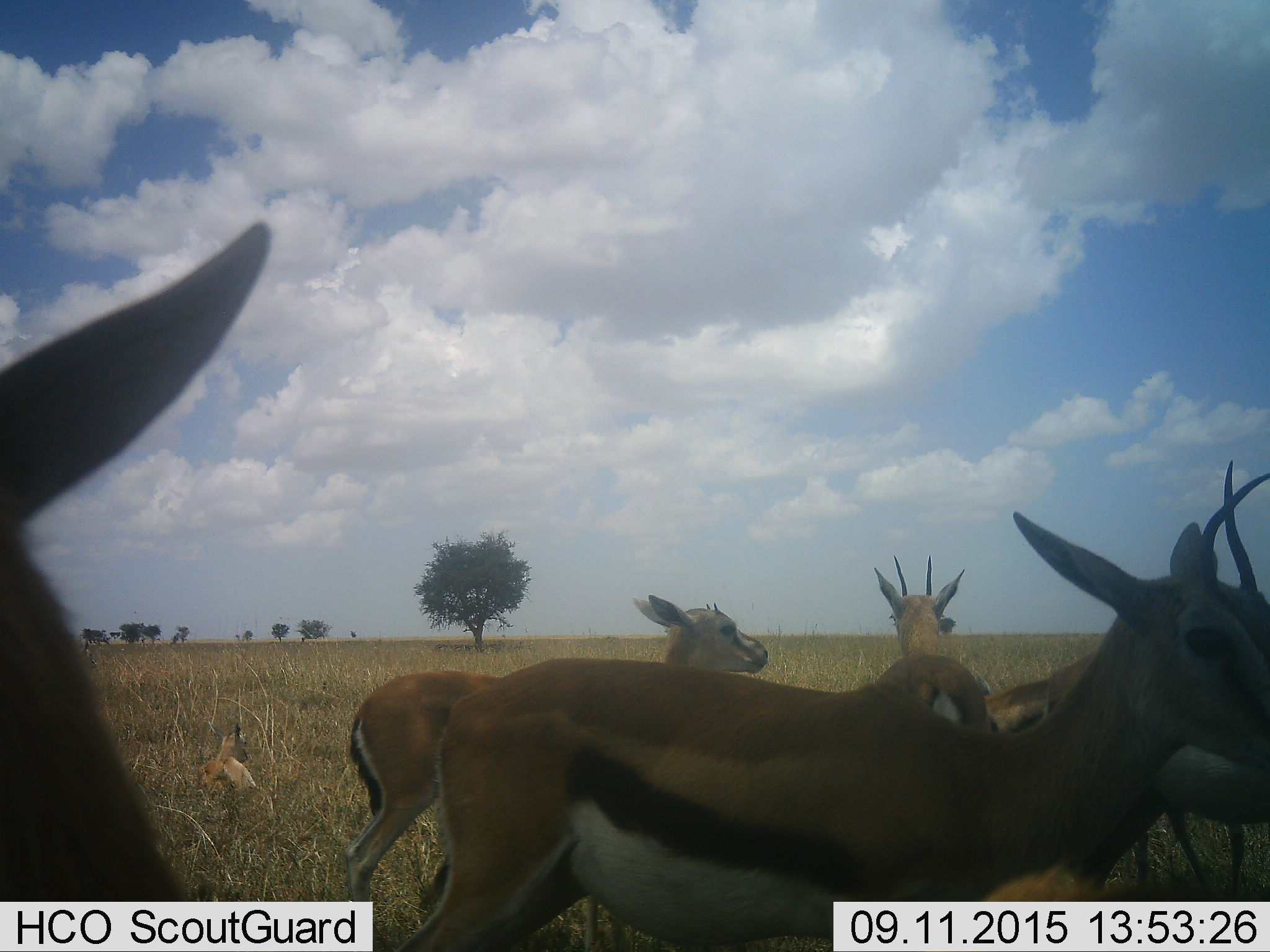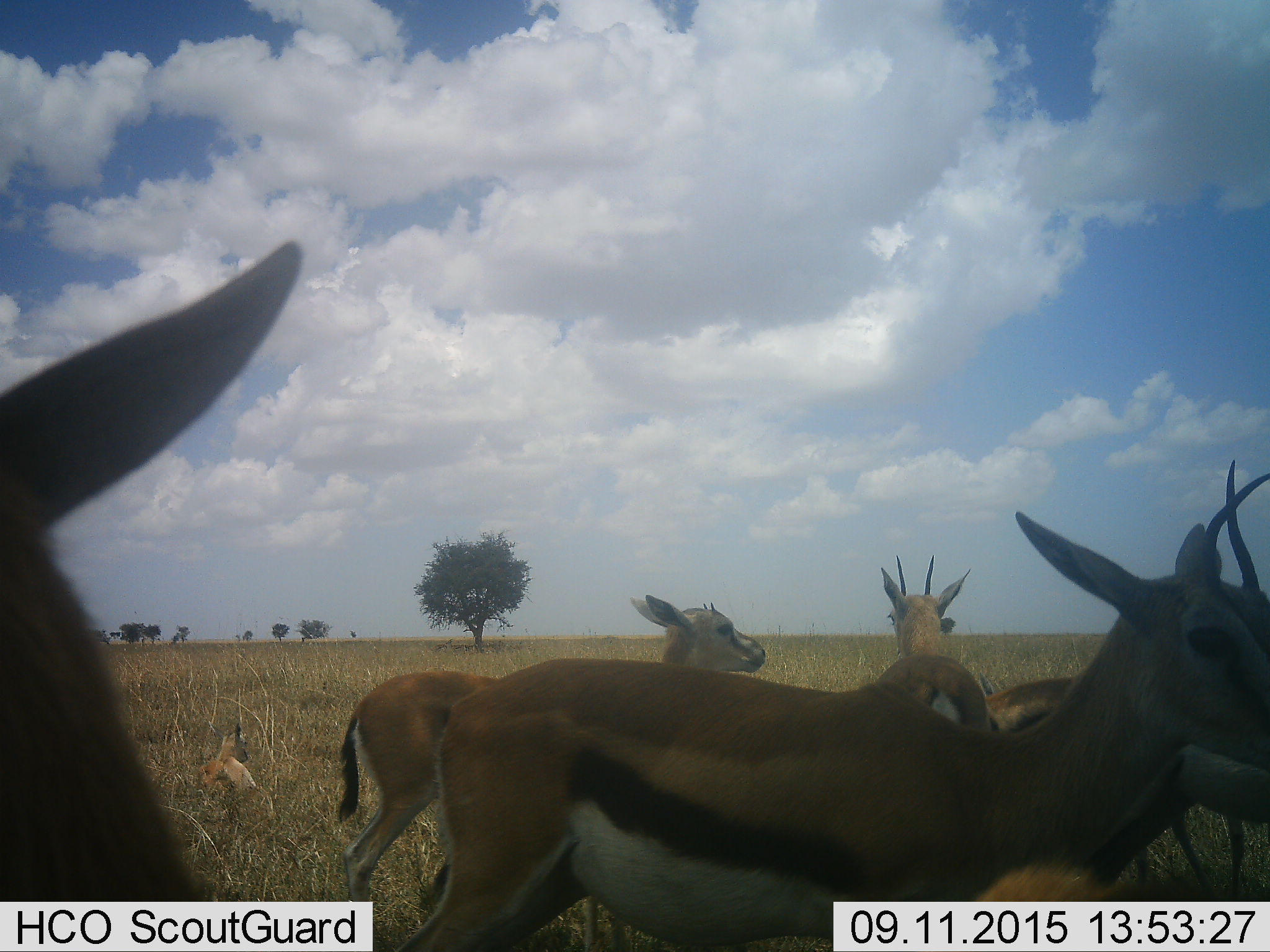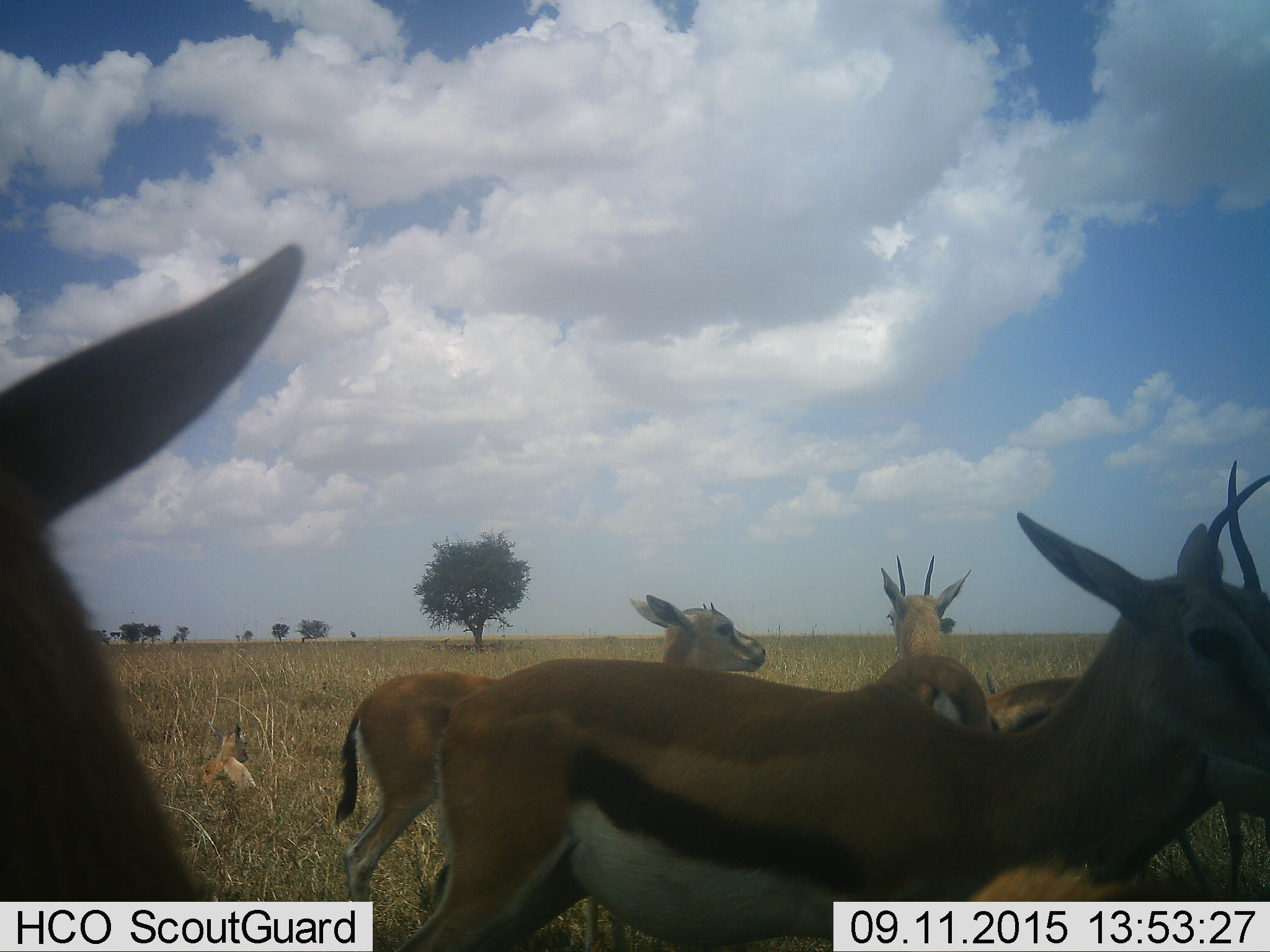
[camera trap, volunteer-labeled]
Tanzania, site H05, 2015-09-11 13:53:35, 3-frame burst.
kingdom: Animalia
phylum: Chordata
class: Mammalia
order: Artiodactyla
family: Bovidae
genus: Eudorcas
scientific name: Eudorcas thomsonii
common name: thomson's gazelle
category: gazellethomsons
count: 7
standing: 100%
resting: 75%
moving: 25%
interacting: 0%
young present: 0%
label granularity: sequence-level